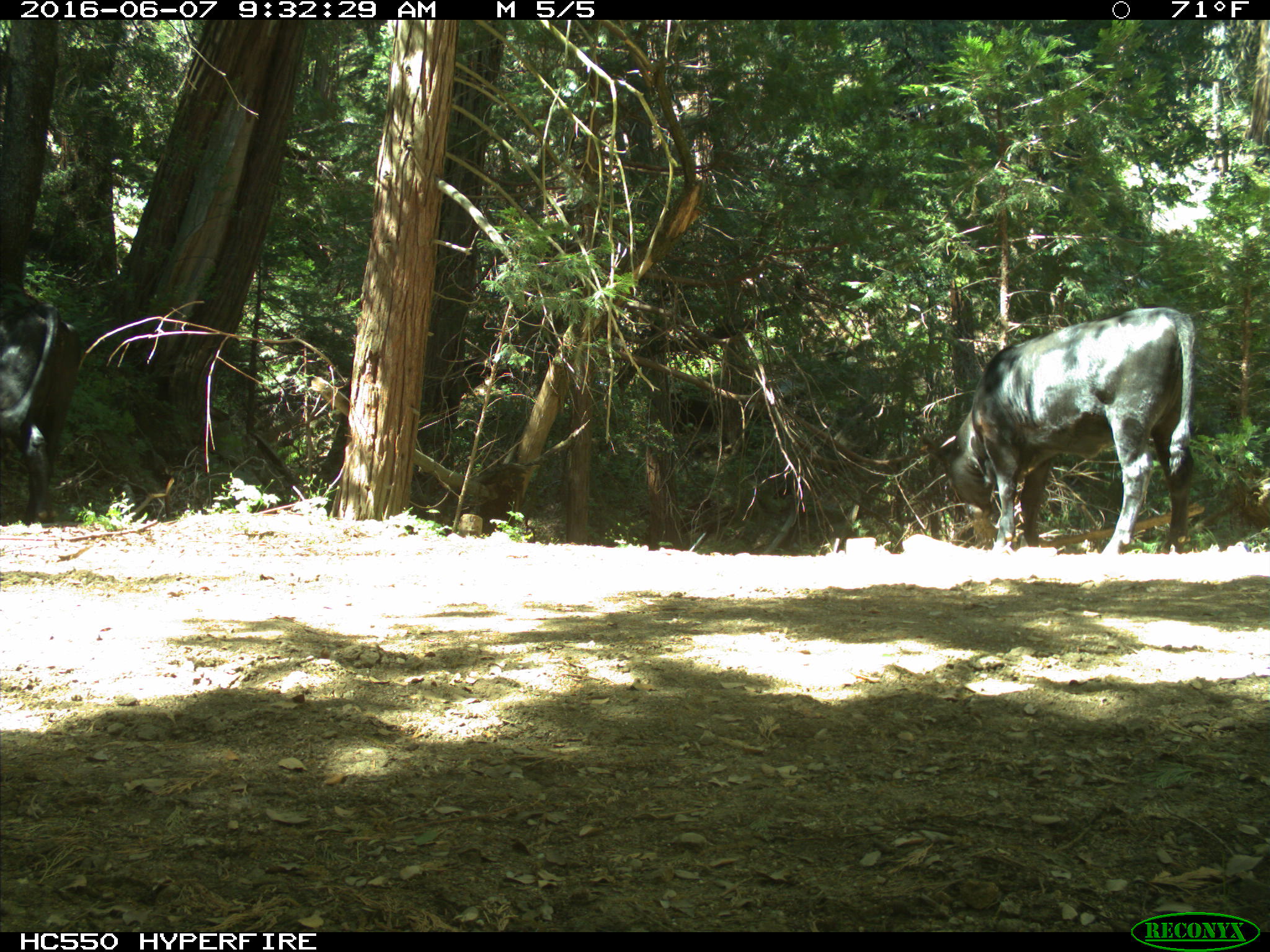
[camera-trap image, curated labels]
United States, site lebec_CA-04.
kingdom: Animalia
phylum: Chordata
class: Mammalia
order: Artiodactyla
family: Bovidae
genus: Bos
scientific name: Bos taurus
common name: domestic cow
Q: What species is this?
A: Bos taurus (domestic cow).